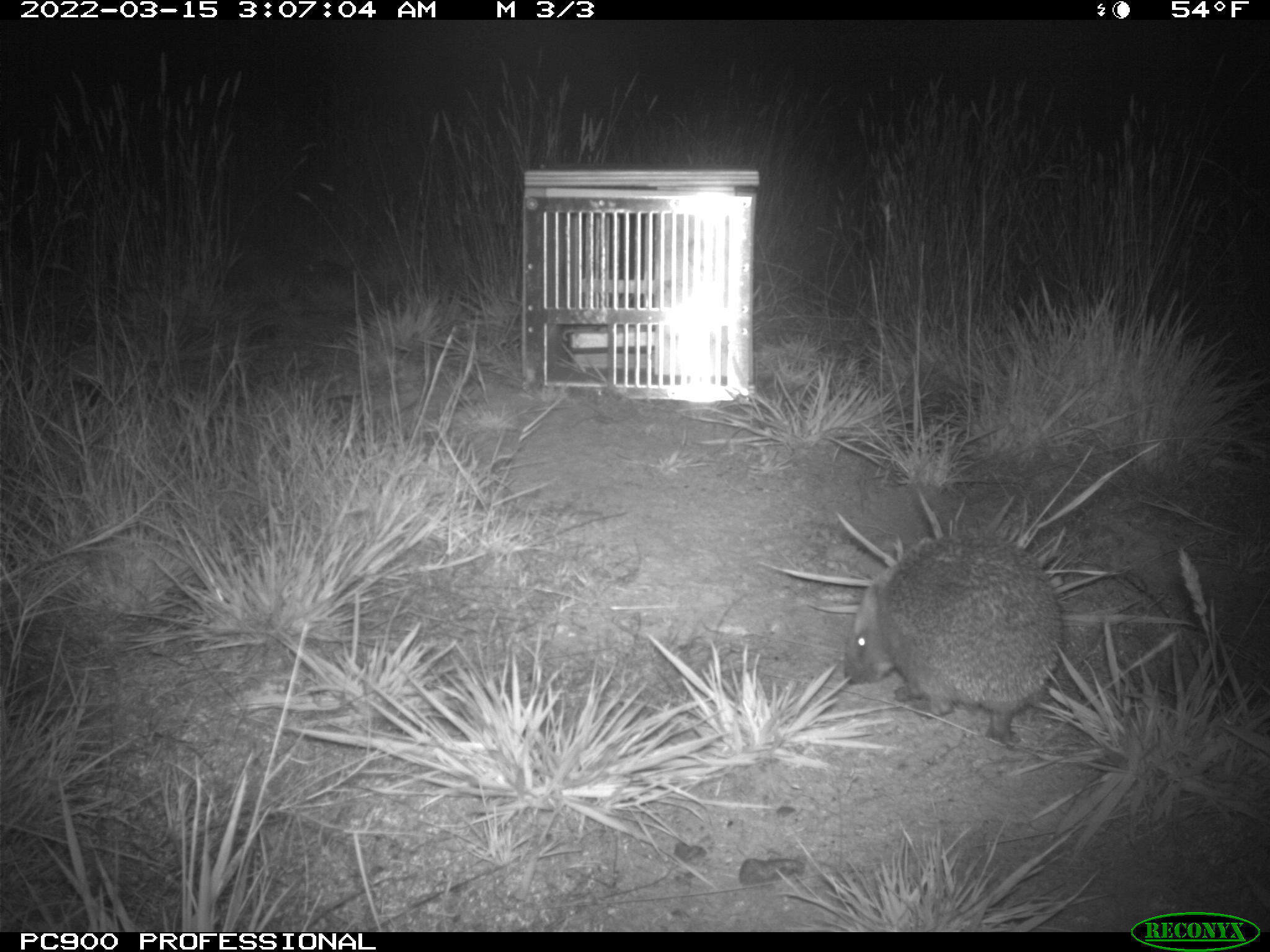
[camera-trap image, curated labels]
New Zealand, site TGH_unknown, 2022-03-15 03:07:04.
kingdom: Animalia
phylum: Chordata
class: Mammalia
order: Eulipotyphla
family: Erinaceidae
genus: Erinaceus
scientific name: Erinaceus europaeus europaeus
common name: european hedgehog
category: hedgehog